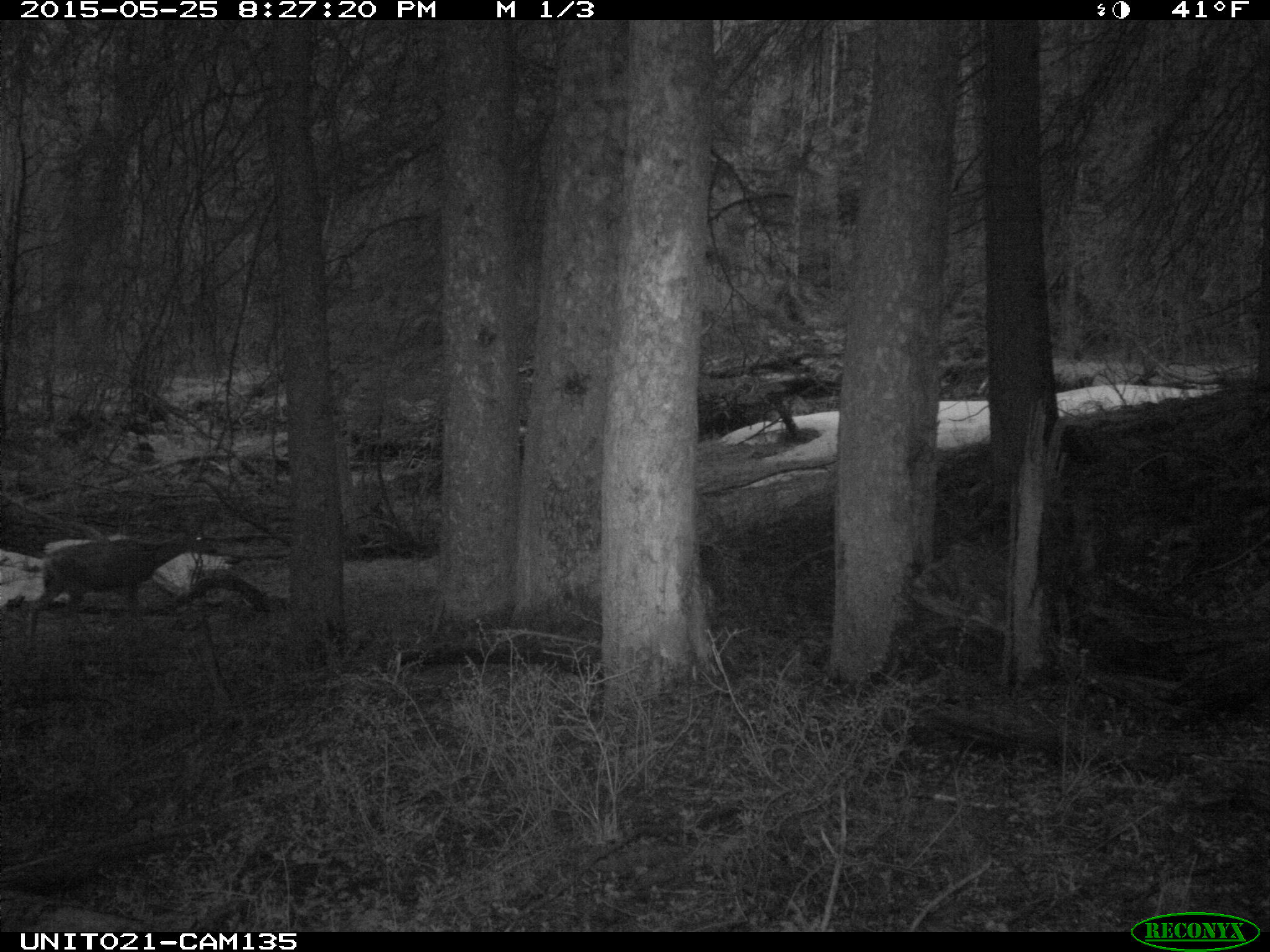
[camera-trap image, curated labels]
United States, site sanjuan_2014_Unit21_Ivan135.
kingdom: Animalia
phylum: Chordata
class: Mammalia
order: Artiodactyla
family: Cervidae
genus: Odocoileus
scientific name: Odocoileus hemionus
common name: mule deer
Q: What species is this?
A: Odocoileus hemionus (mule deer).